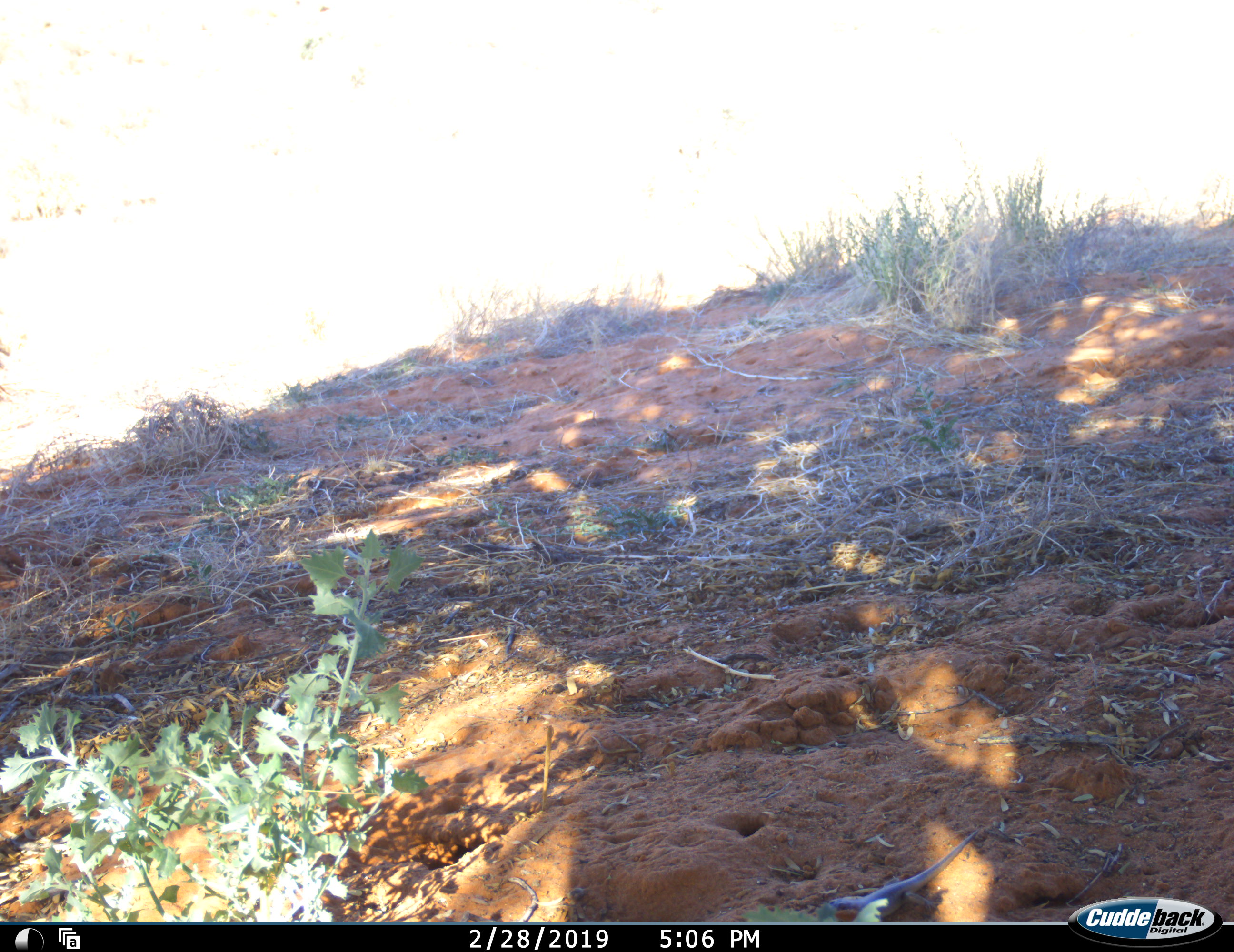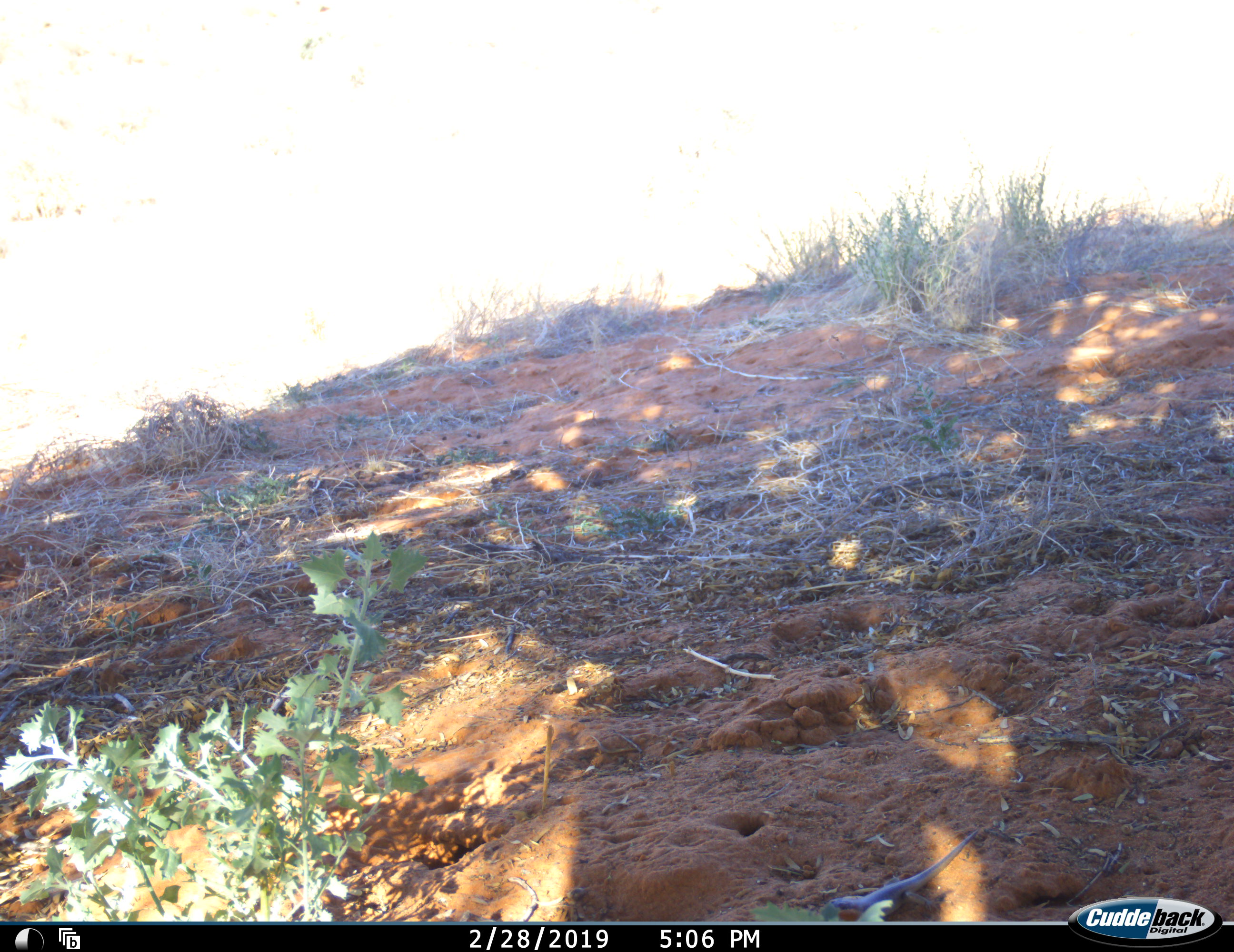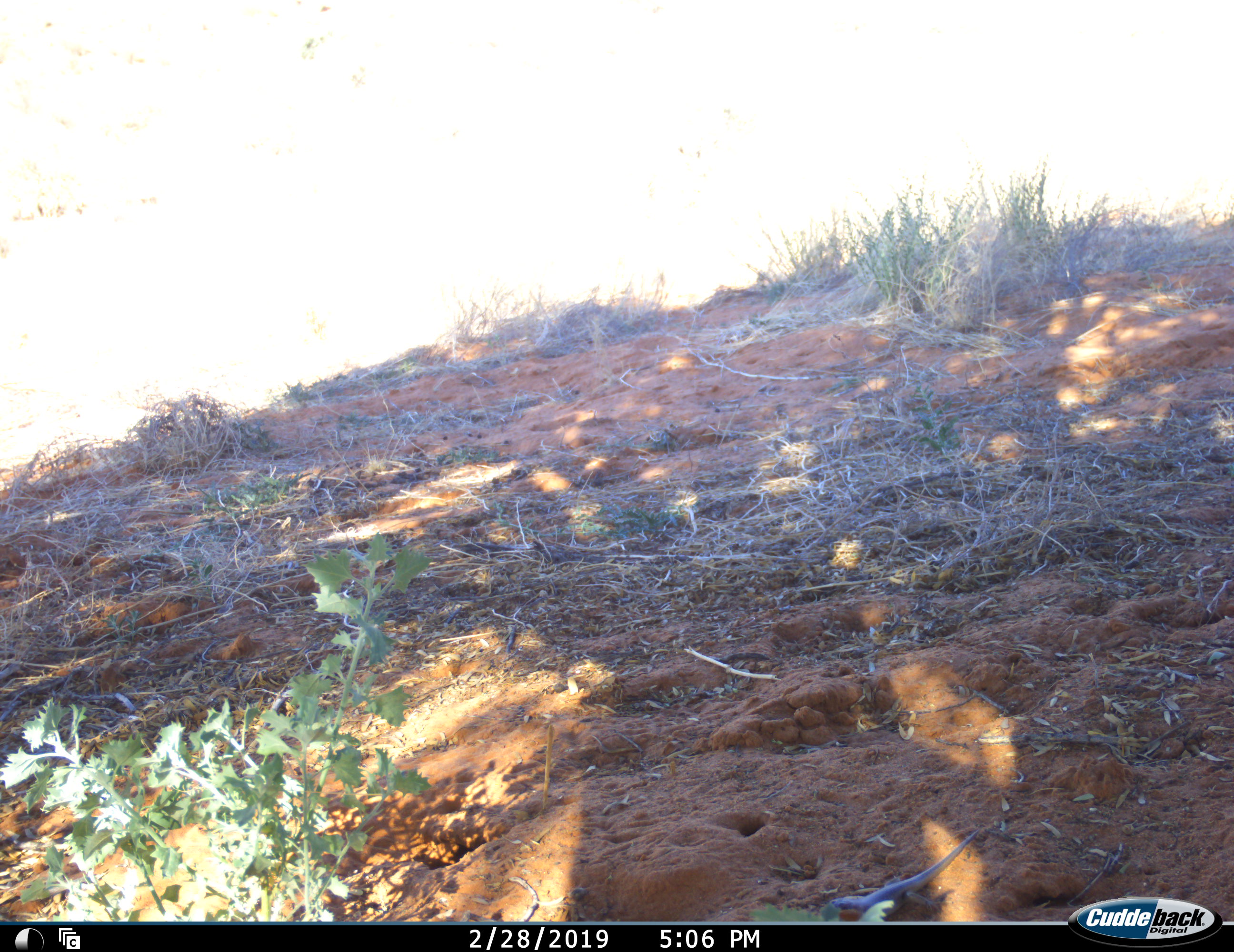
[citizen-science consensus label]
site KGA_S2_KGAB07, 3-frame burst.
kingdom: Animalia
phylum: Chordata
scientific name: Vertebrata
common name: reptile or amphibian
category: reptilesamphibians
Reptilesamphibians (reptile or amphibian) (Vertebrata), count 1. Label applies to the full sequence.